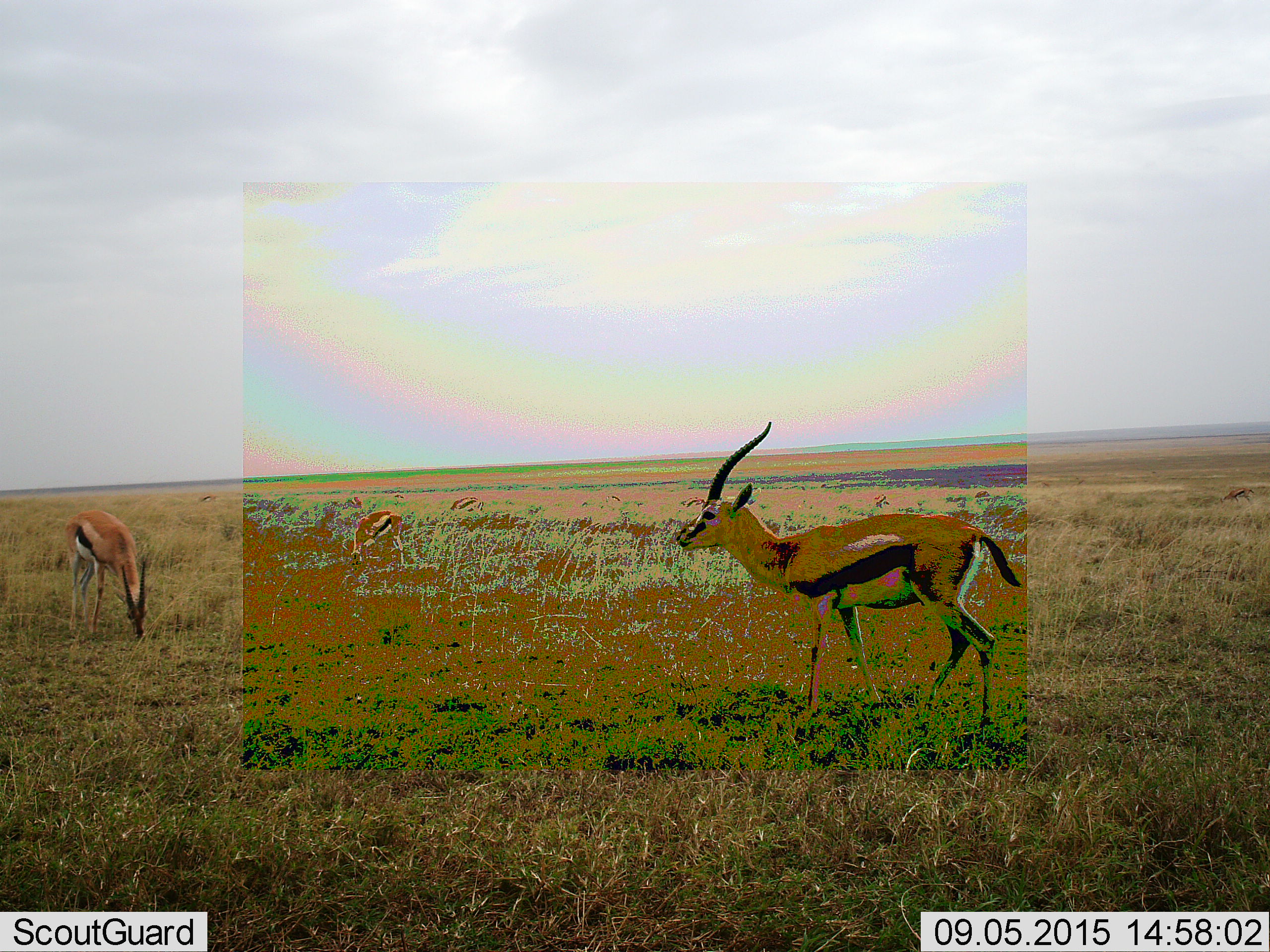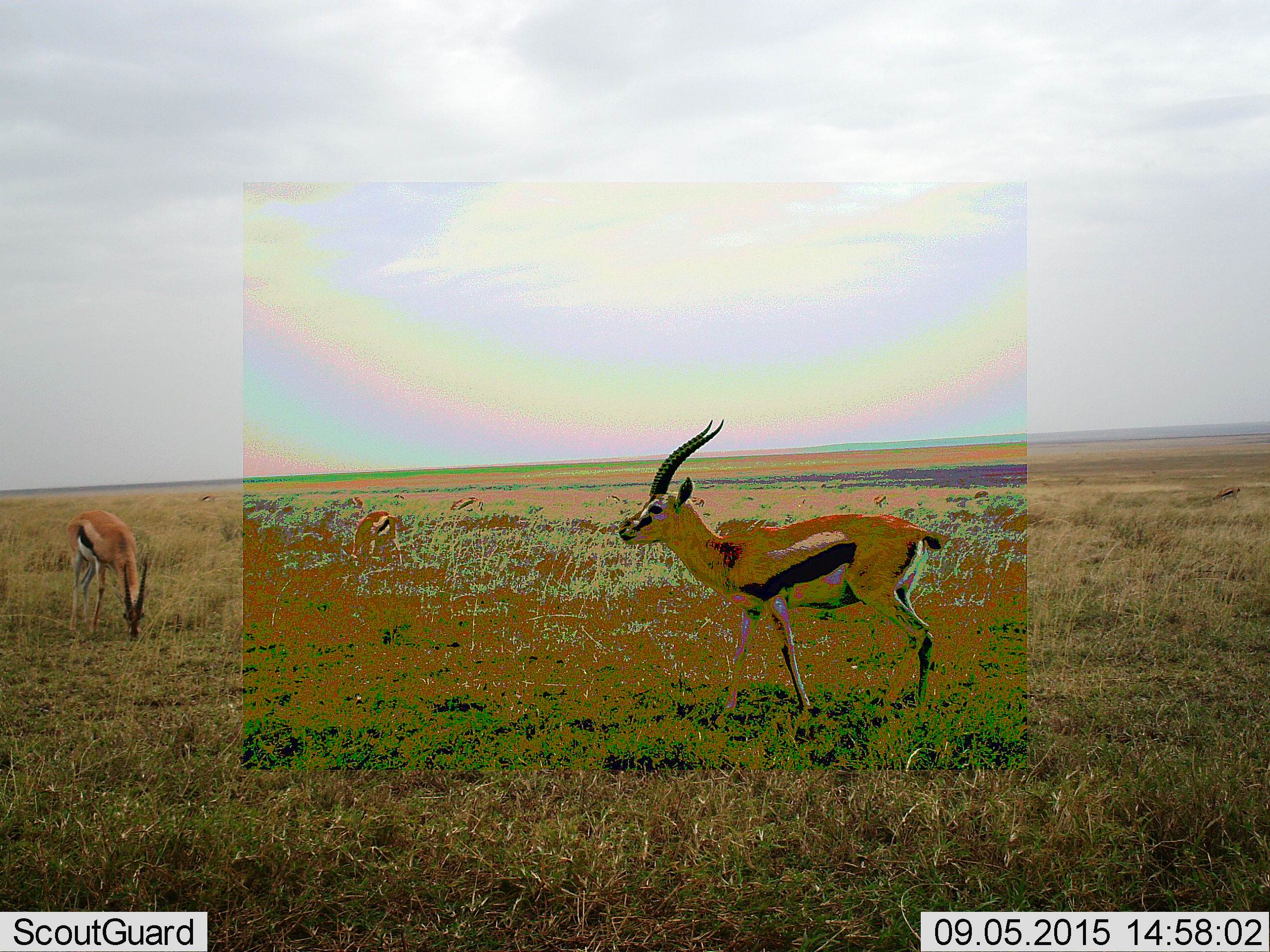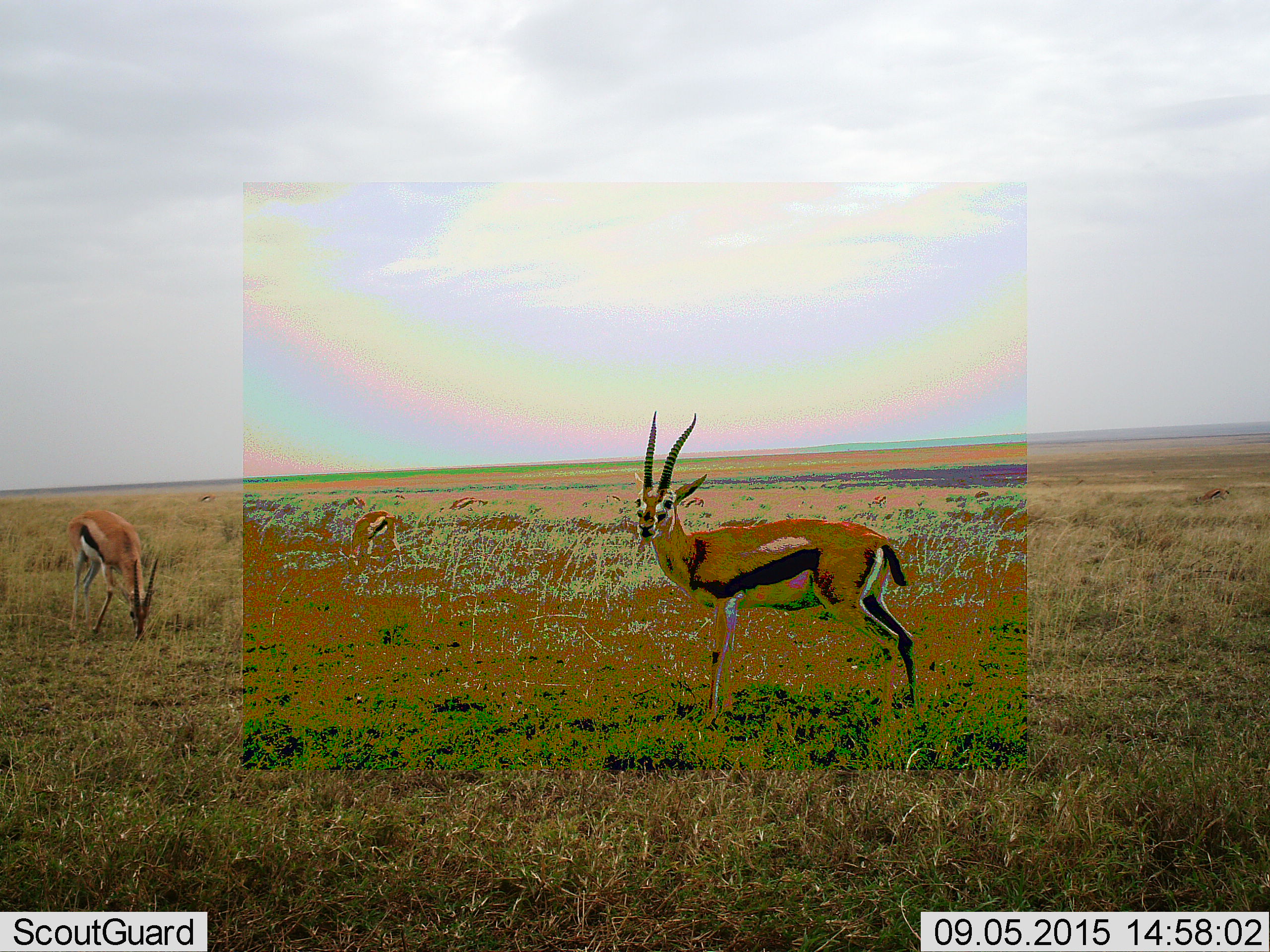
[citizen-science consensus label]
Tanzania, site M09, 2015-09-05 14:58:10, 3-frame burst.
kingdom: Animalia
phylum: Chordata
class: Mammalia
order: Artiodactyla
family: Bovidae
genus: Eudorcas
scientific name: Eudorcas thomsonii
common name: thomson's gazelle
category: gazellethomsons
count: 5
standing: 50%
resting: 12%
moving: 62%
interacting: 0%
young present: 0%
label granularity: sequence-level